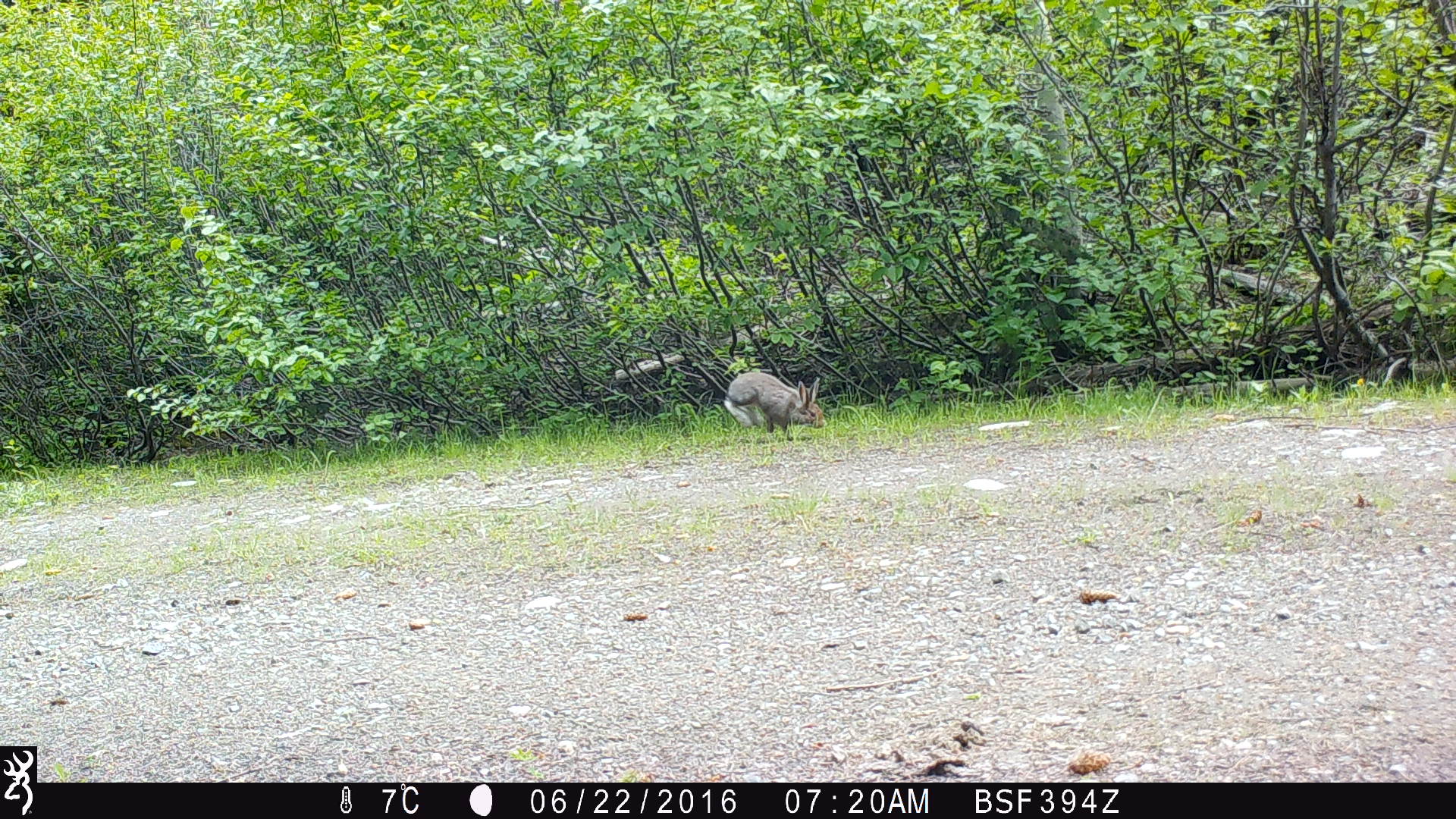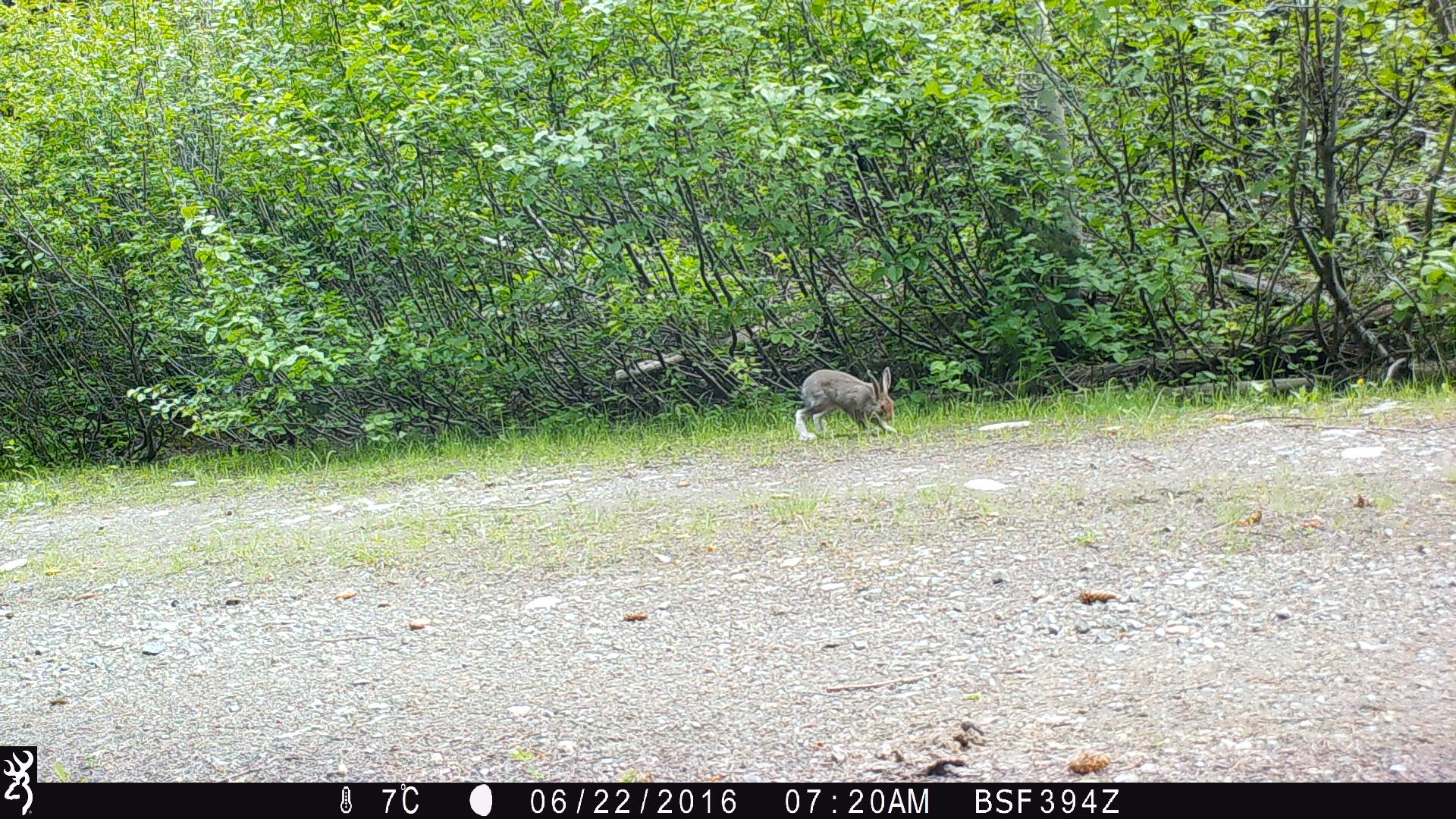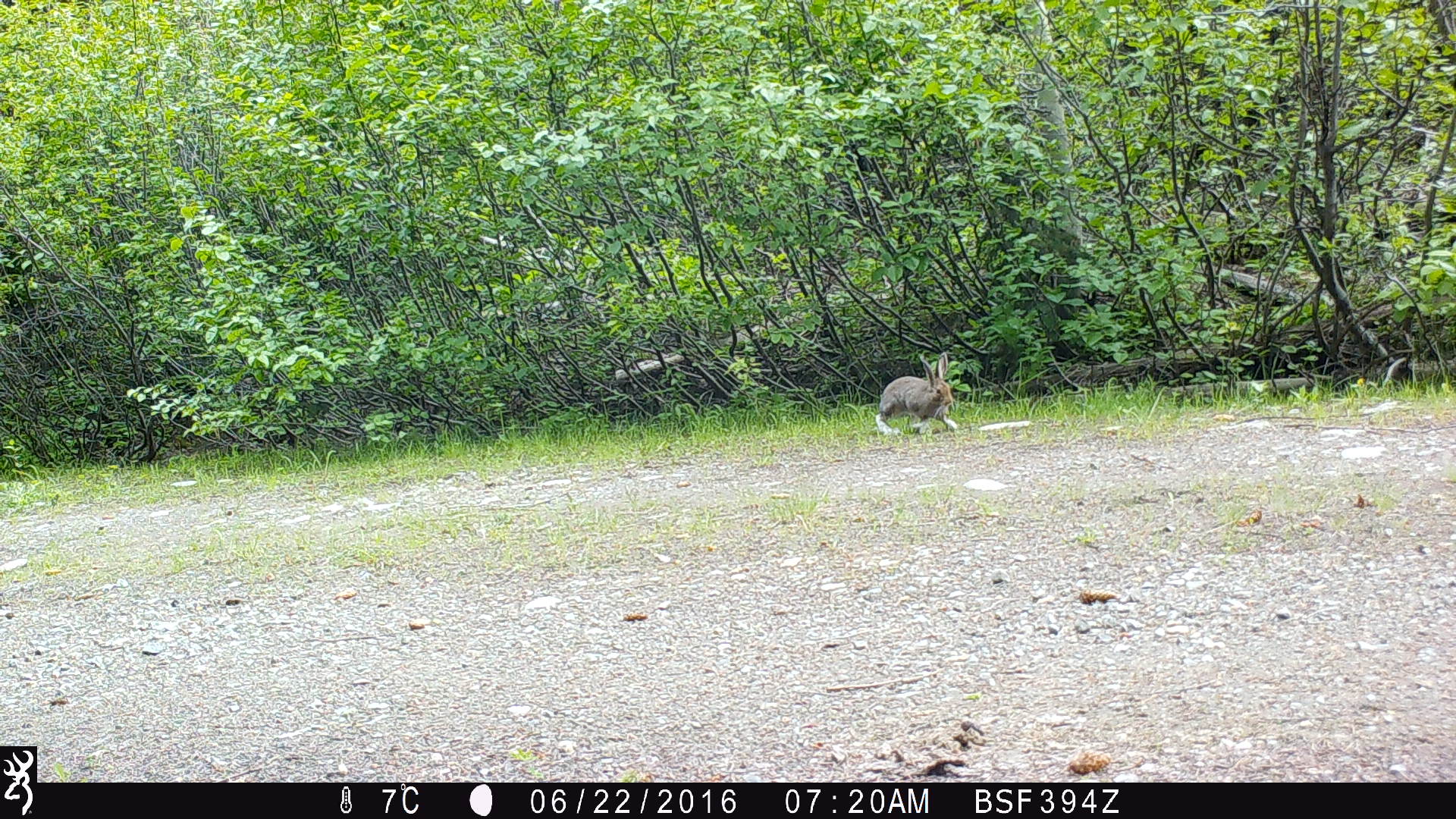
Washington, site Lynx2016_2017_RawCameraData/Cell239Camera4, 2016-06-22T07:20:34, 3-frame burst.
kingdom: Animalia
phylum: Chordata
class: Mammalia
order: Lagomorpha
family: Leporidae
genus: Lepus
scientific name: Lepus americanus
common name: snowshoe hare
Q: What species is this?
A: Lepus americanus (snowshoe hare).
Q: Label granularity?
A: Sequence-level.